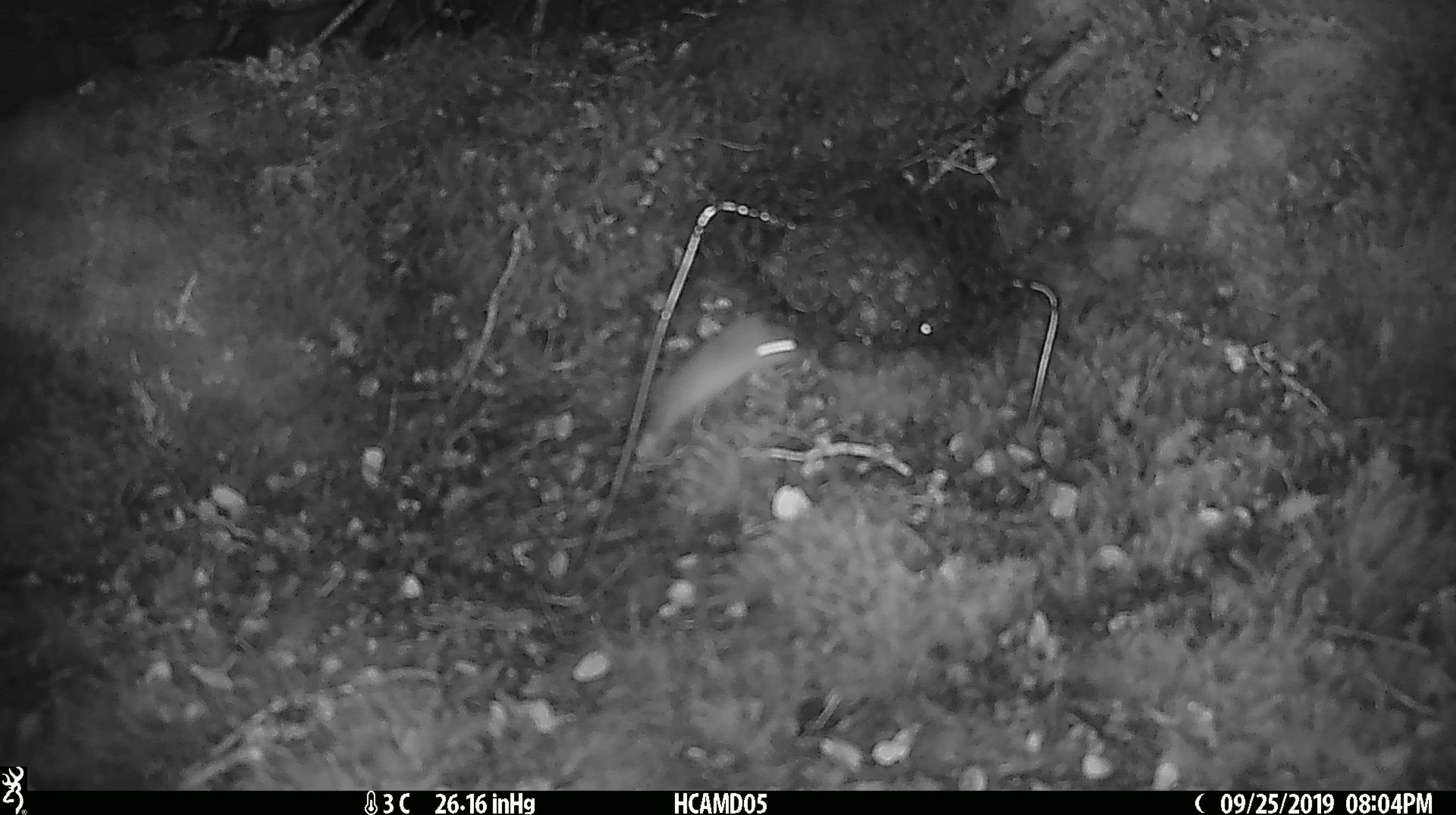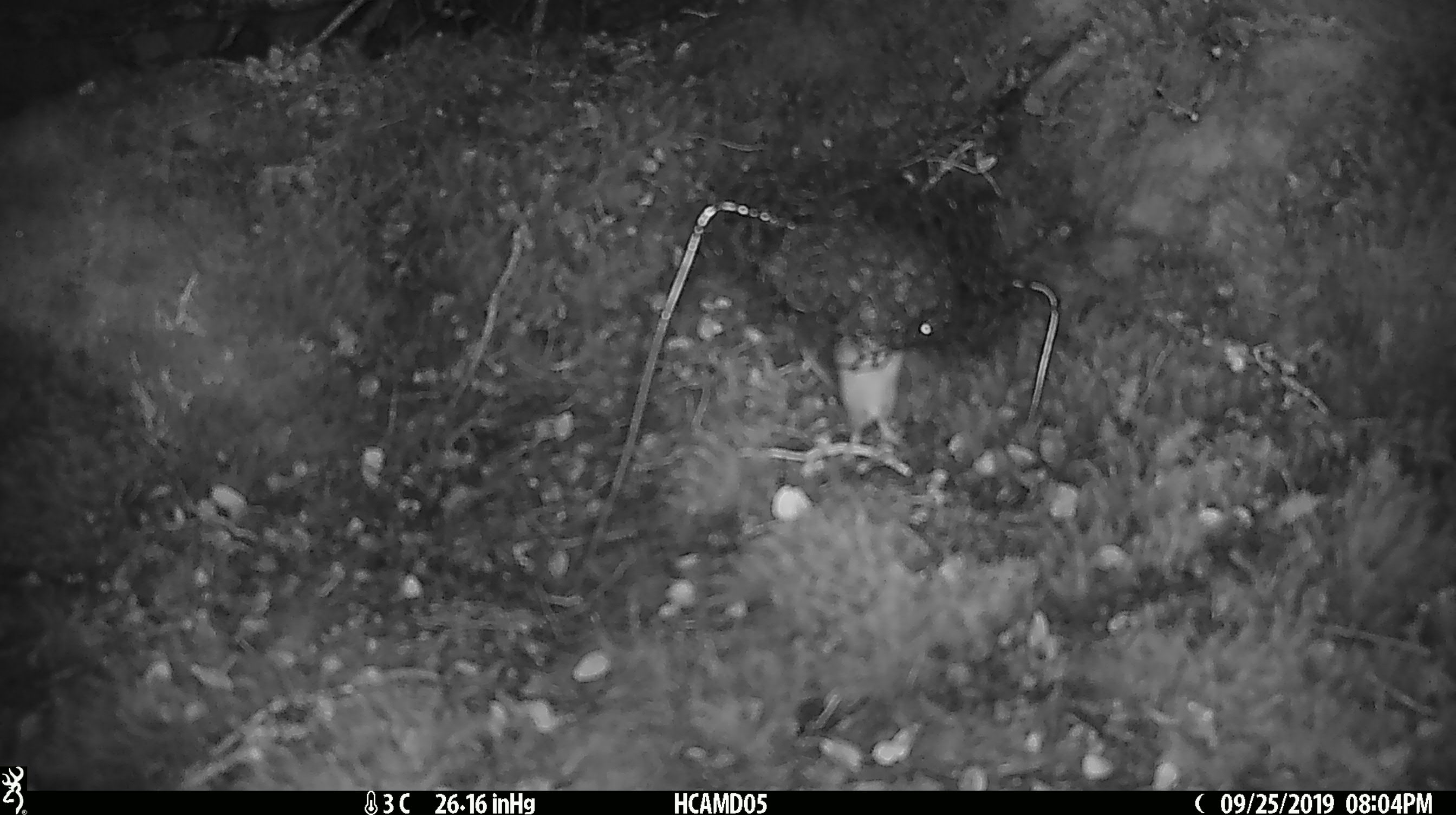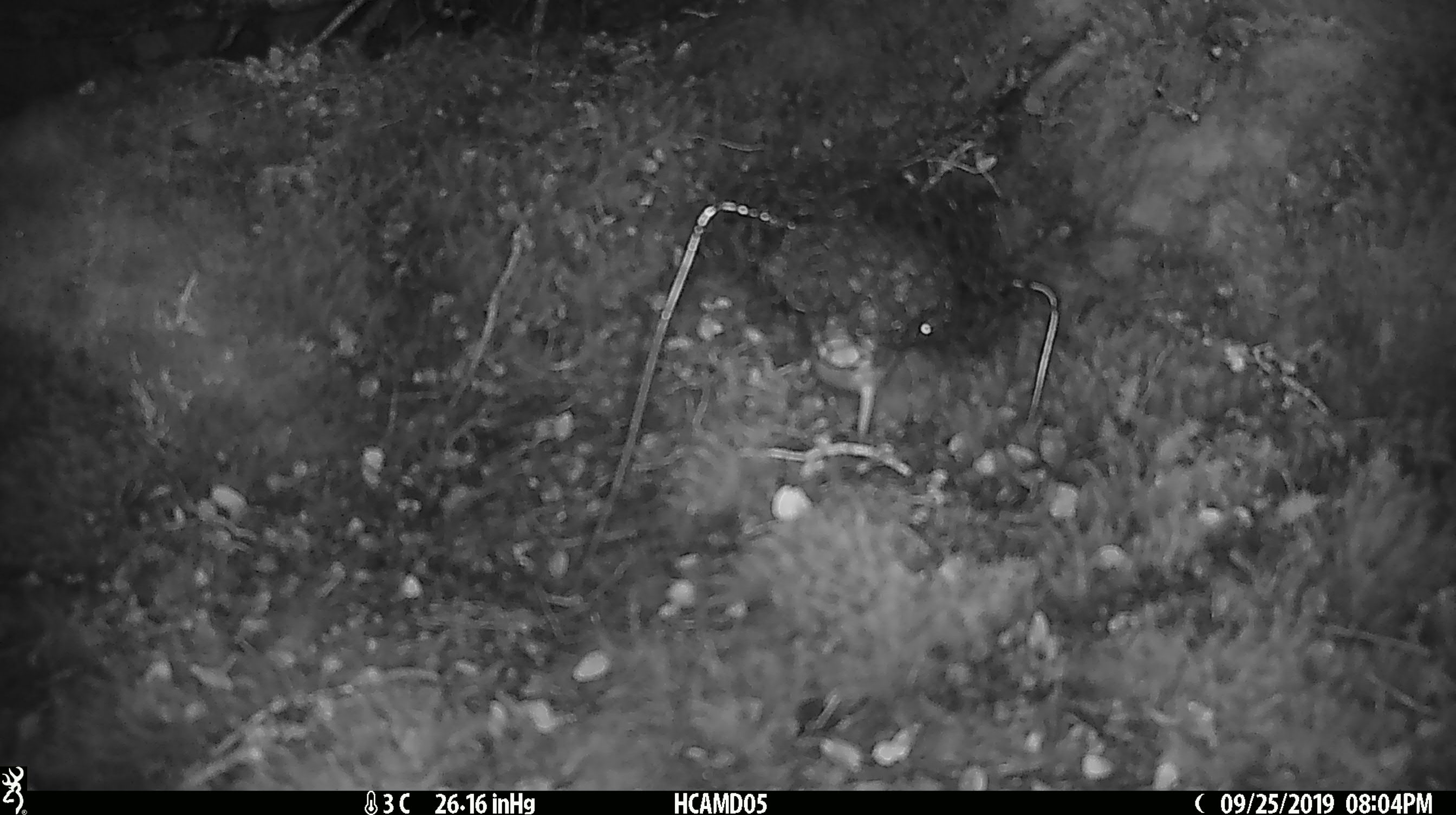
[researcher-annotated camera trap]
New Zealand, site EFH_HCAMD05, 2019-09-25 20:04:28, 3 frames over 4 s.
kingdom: Animalia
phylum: Chordata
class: Mammalia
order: Rodentia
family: Muridae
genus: Mus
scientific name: Mus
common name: mouse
Mouse (Mus).